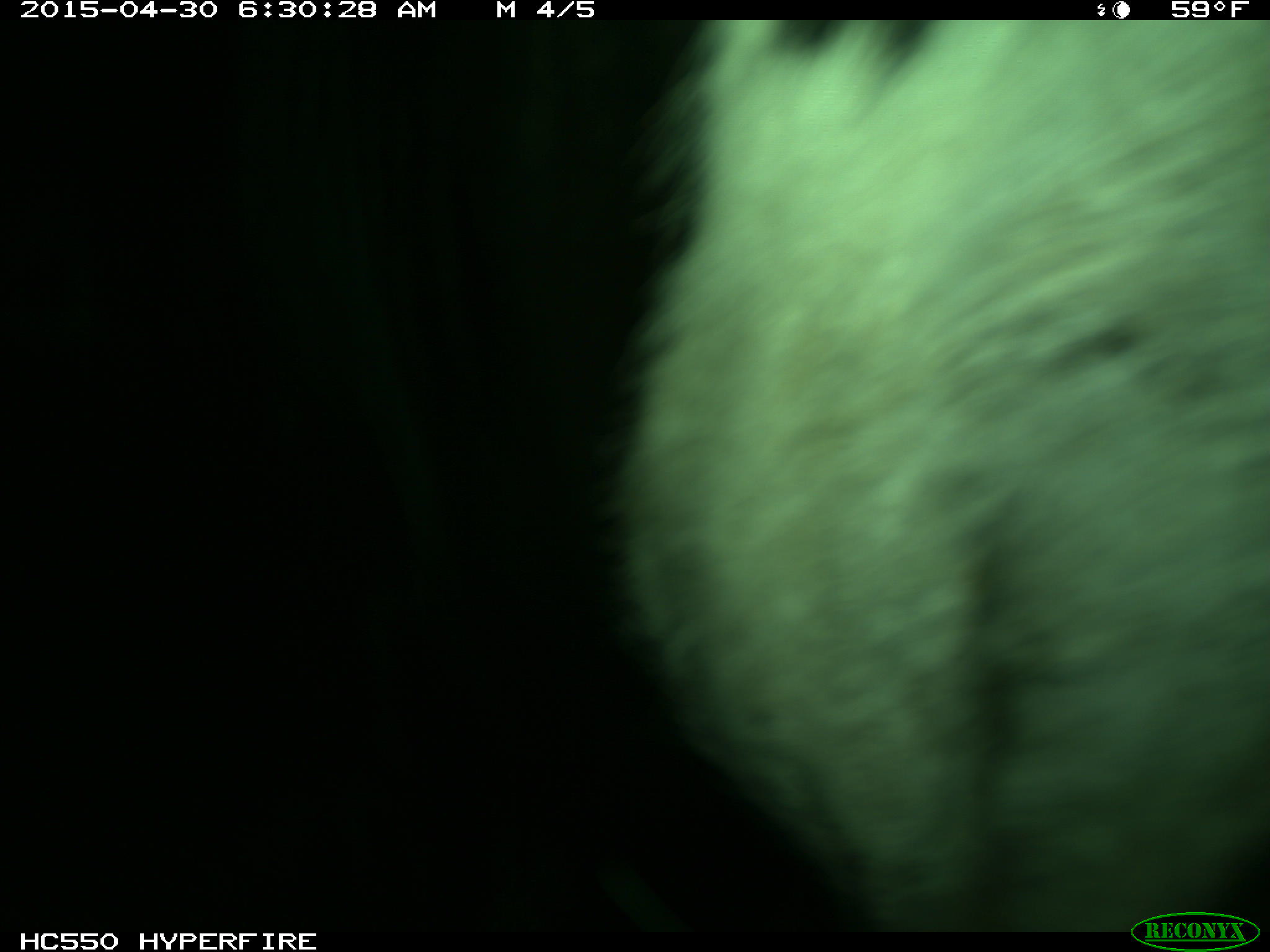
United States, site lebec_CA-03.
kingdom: Animalia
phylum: Chordata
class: Mammalia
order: Artiodactyla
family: Bovidae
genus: Bos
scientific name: Bos taurus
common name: domestic cow